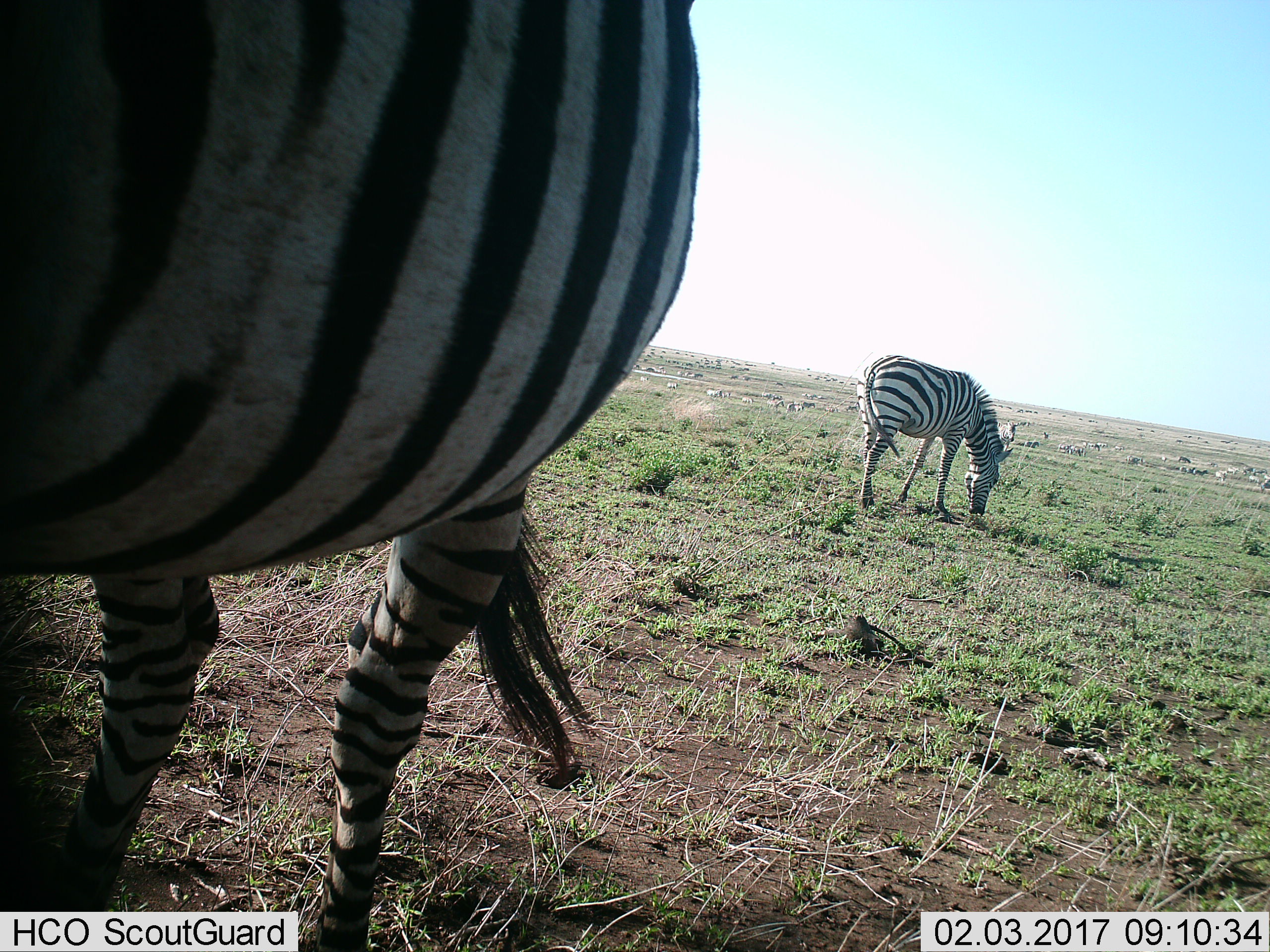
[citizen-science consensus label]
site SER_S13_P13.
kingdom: Animalia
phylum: Chordata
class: Mammalia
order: Perissodactyla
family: Equidae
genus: Equus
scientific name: Equus quagga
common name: plains zebra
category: zebraplains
Zebraplains (plains zebra) (Equus quagga), count 51+. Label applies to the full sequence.